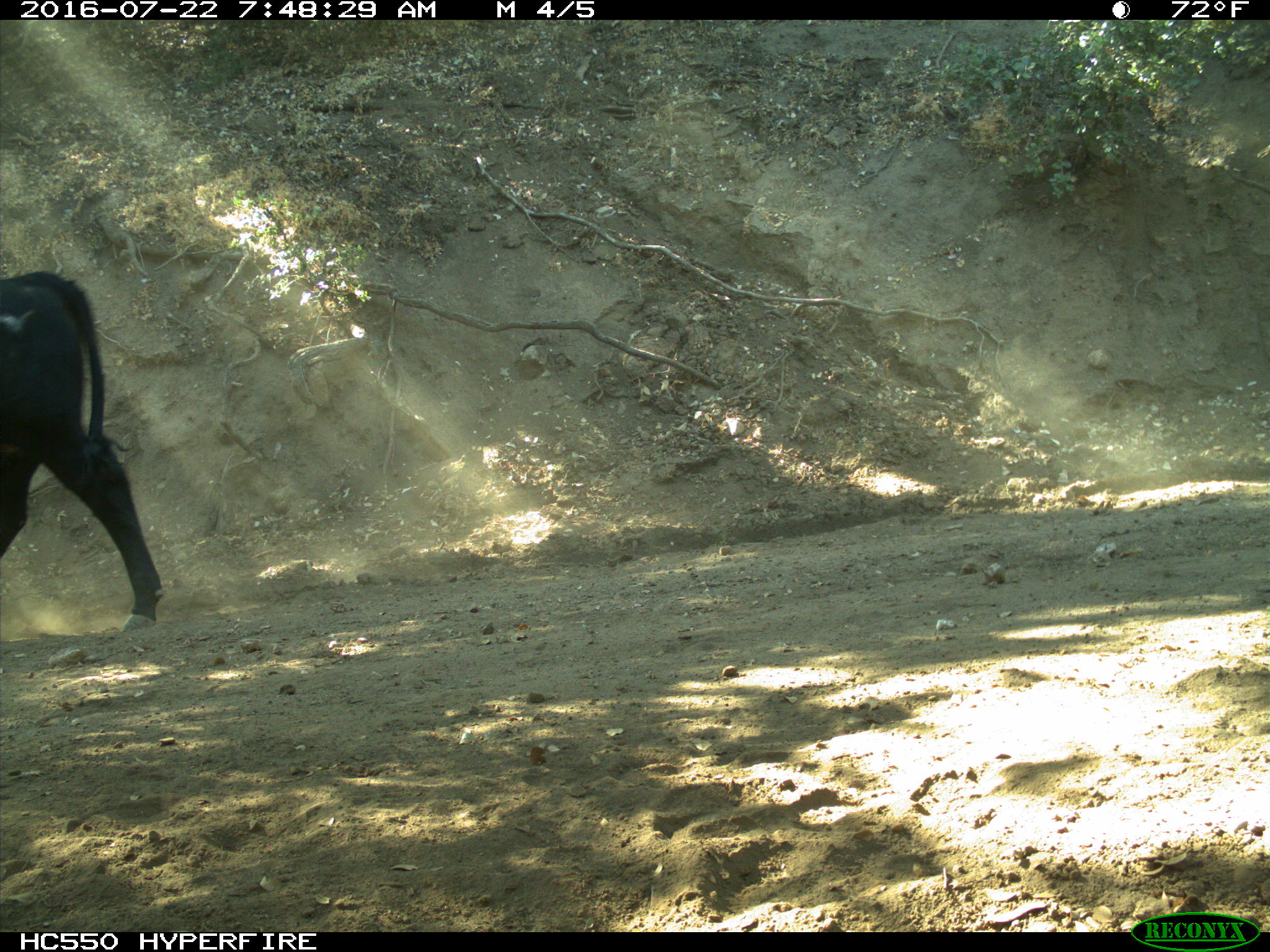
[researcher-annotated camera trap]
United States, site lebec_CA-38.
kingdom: Animalia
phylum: Chordata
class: Mammalia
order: Artiodactyla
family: Bovidae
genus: Bos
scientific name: Bos taurus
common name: domestic cow